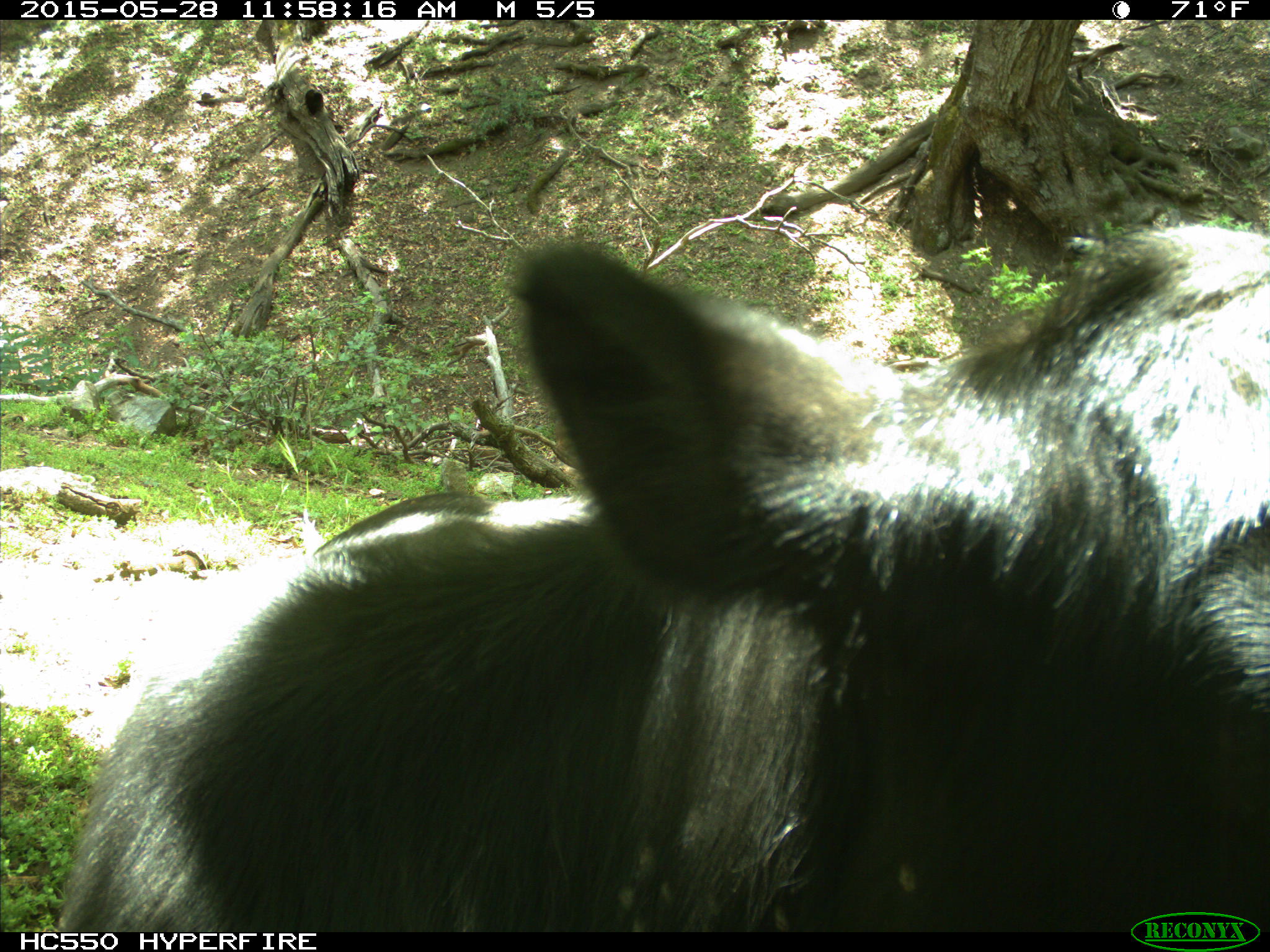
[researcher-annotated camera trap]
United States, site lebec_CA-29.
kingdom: Animalia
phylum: Chordata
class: Mammalia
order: Artiodactyla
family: Bovidae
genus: Bos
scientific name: Bos taurus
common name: domestic cow